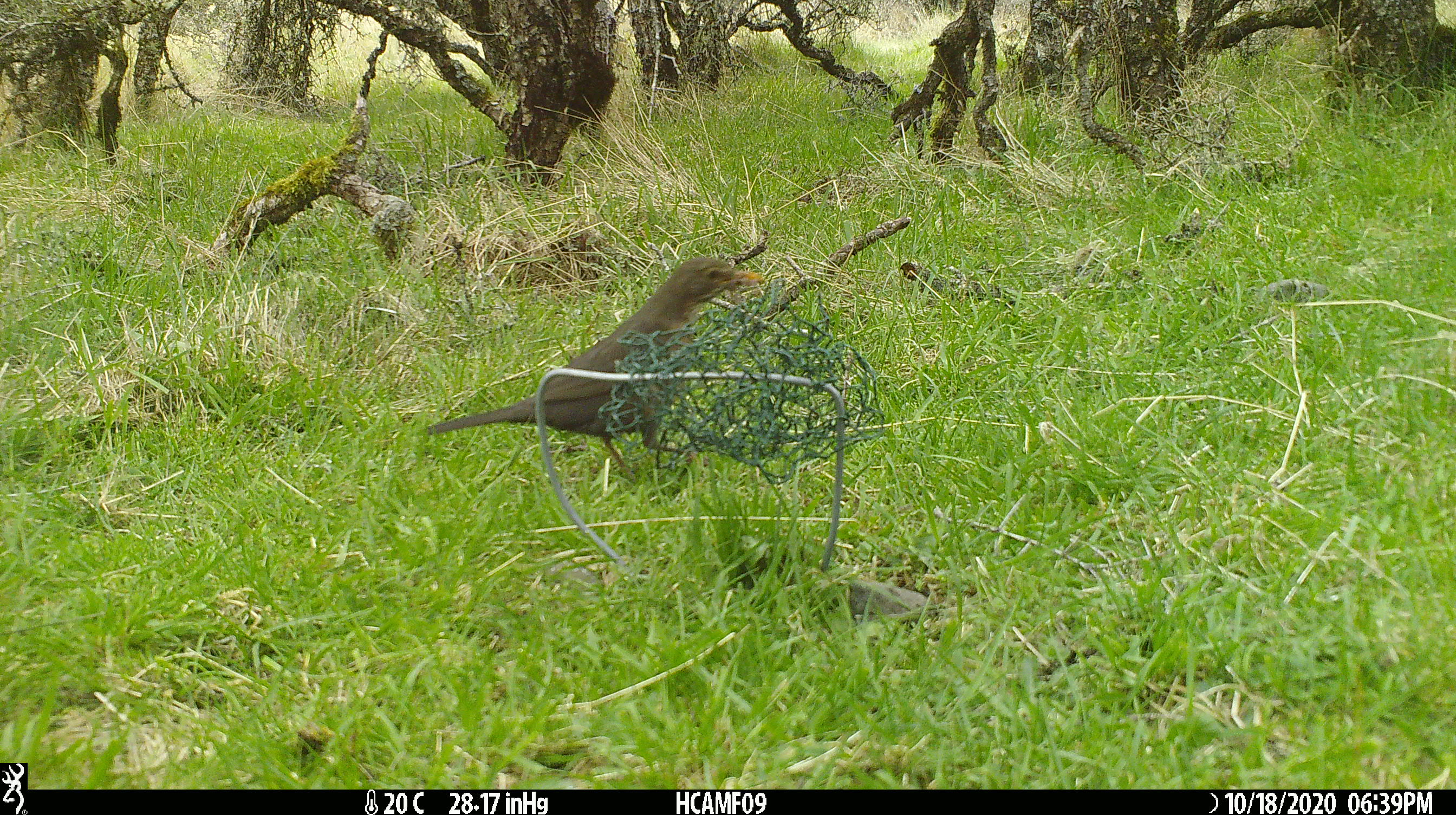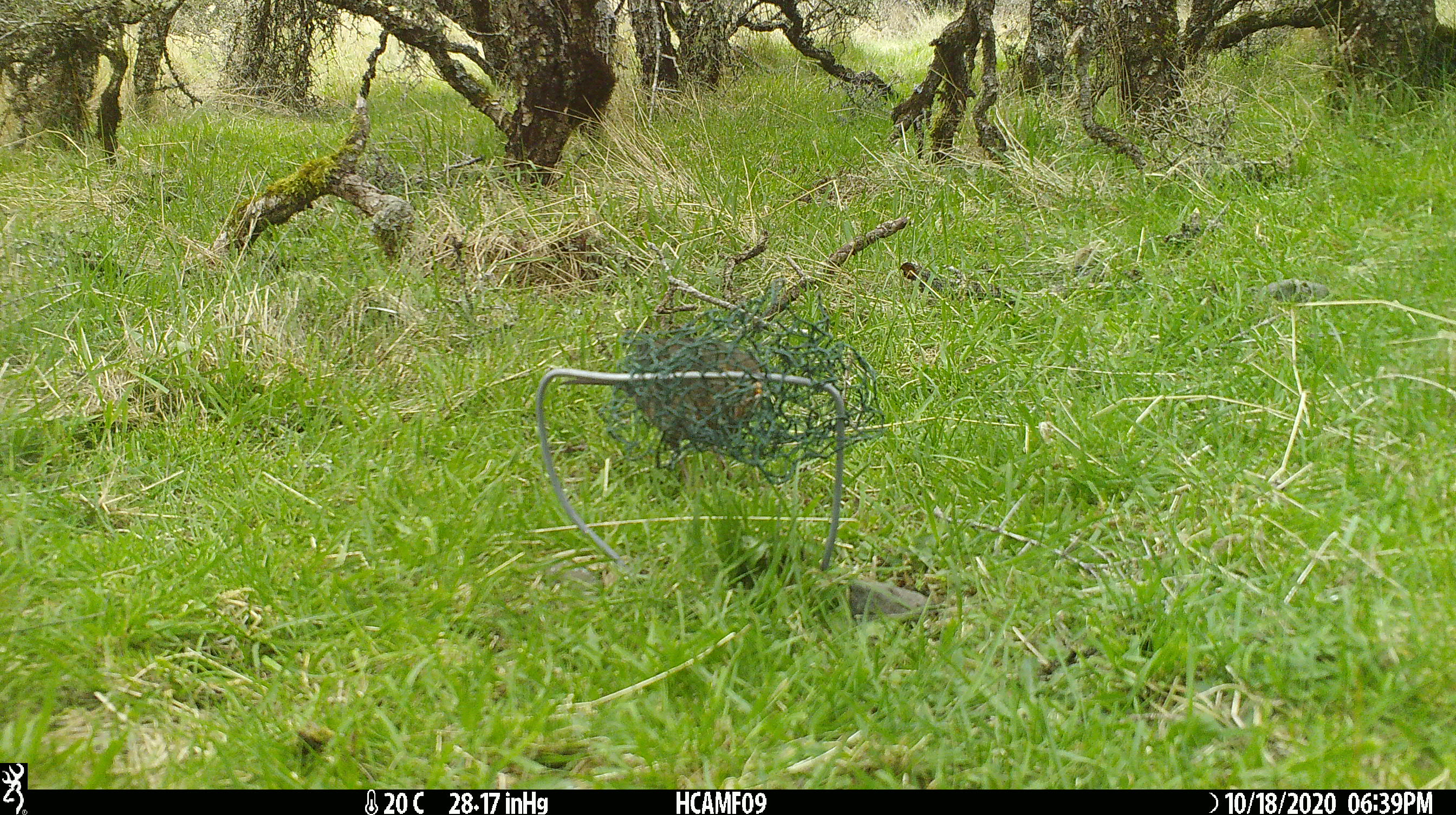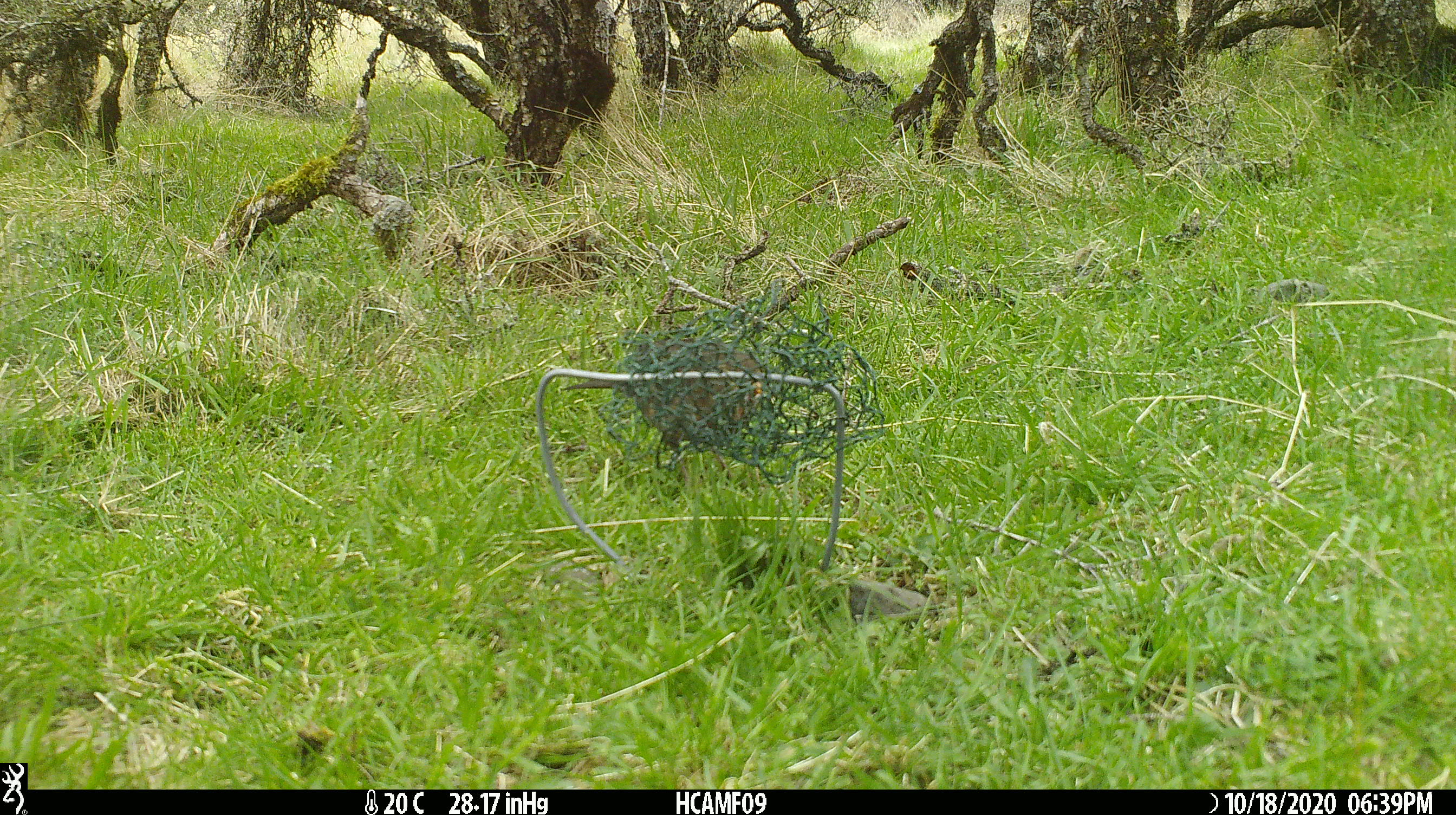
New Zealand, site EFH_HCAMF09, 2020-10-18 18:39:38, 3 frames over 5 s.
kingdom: Animalia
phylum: Chordata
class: Aves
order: Passeriformes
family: Turdidae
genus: Turdus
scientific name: Turdus merula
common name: eurasian blackbird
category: blackbird